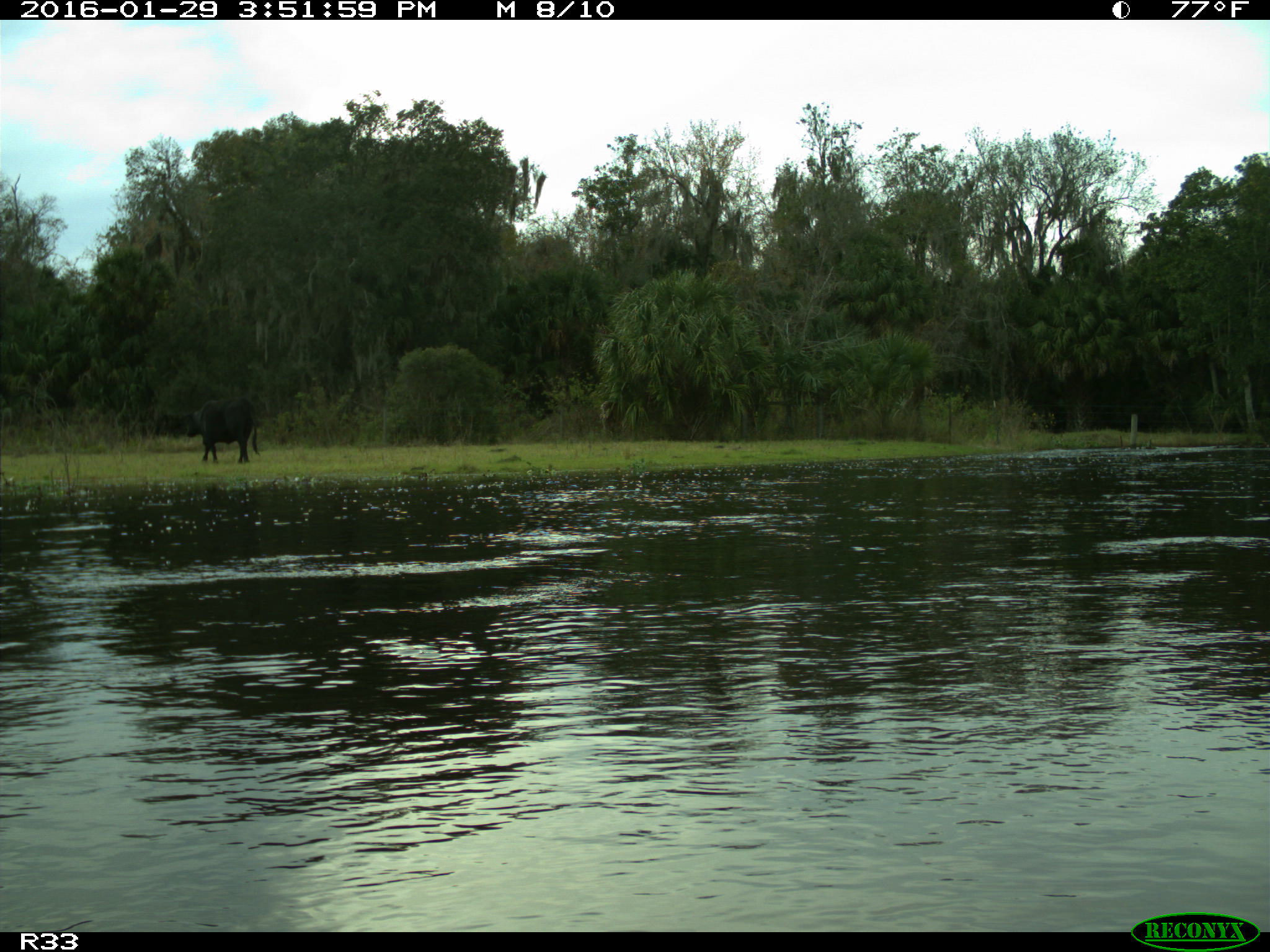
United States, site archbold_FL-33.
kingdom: Animalia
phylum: Chordata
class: Mammalia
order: Artiodactyla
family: Bovidae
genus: Bos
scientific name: Bos taurus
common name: domestic cow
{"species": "Bos taurus (domestic cow)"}